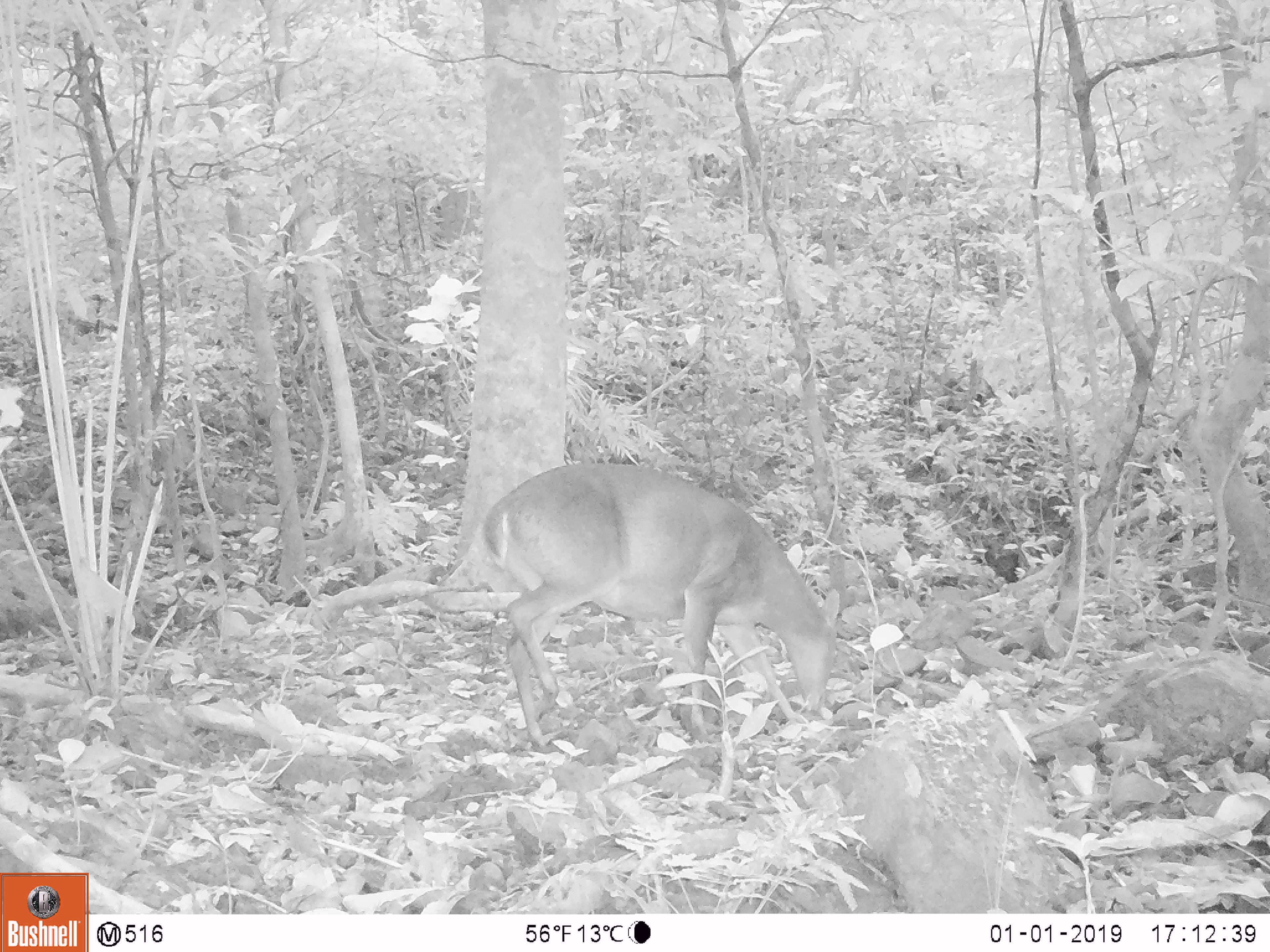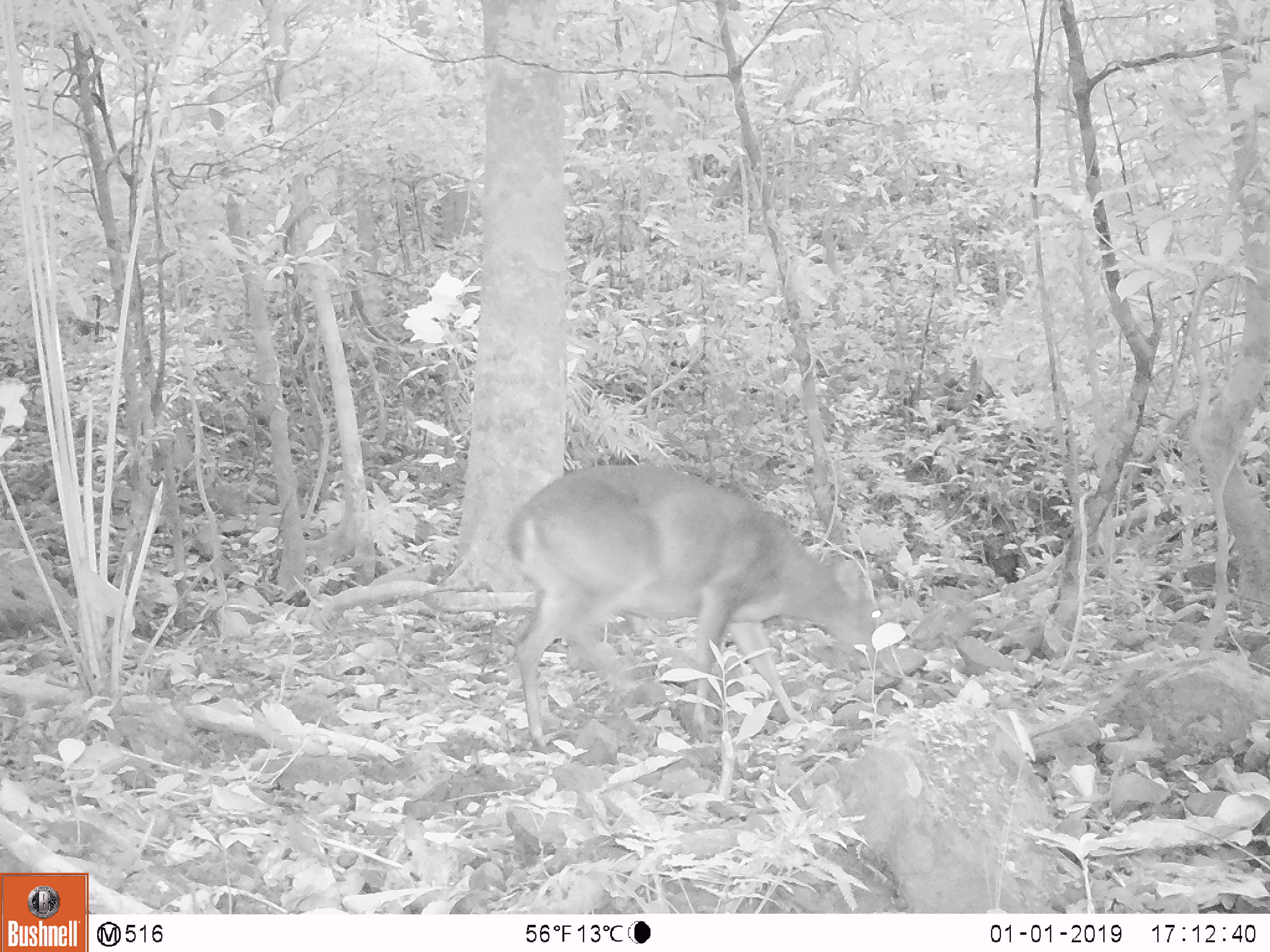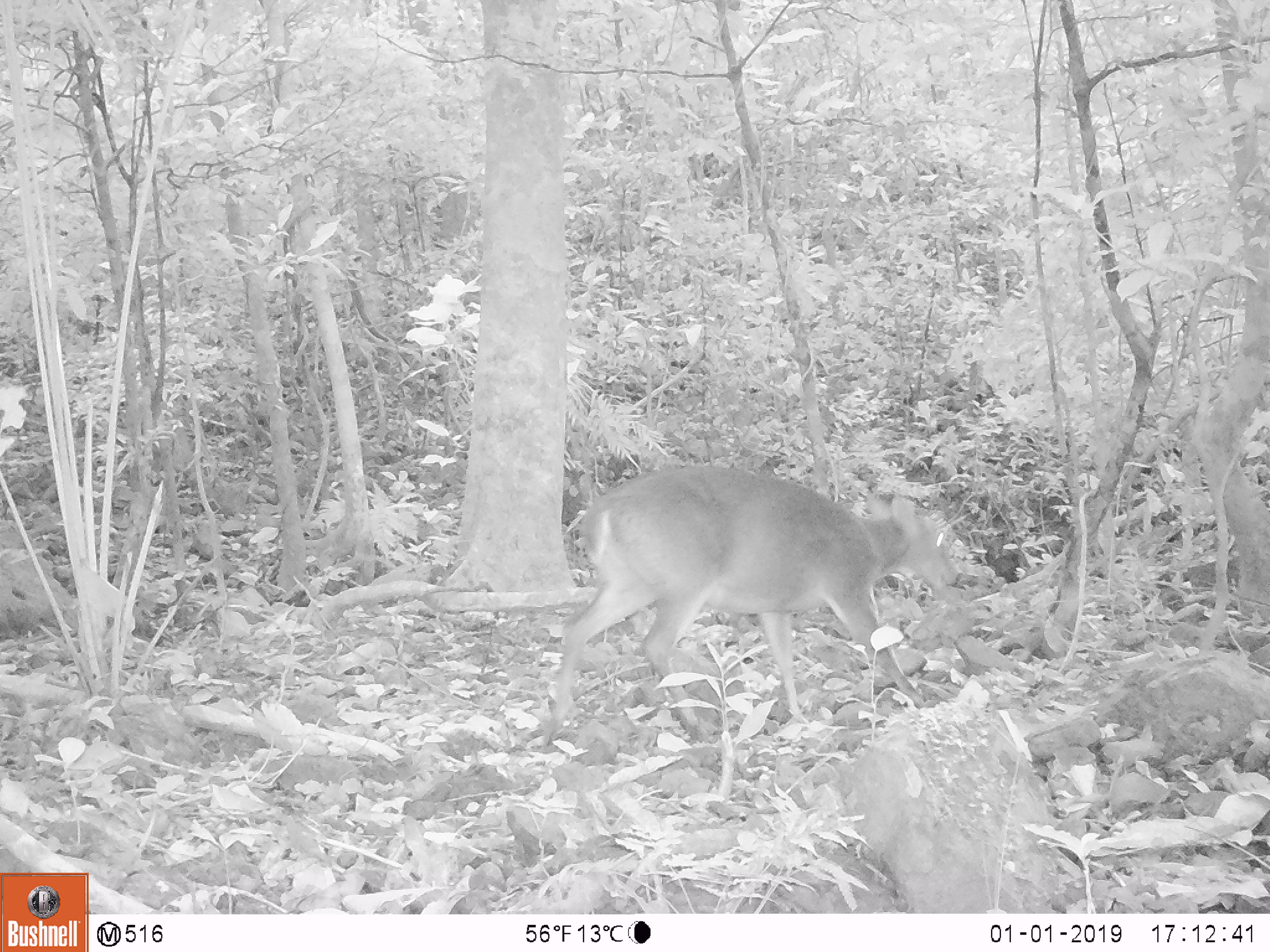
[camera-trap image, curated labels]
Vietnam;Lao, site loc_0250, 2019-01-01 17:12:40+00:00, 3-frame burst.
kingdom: Animalia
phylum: Chordata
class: Mammalia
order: Artiodactyla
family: Cervidae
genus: Muntiacus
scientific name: Muntiacus vuquangensis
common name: large-antlered muntjac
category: large antlered muntjac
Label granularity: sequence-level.